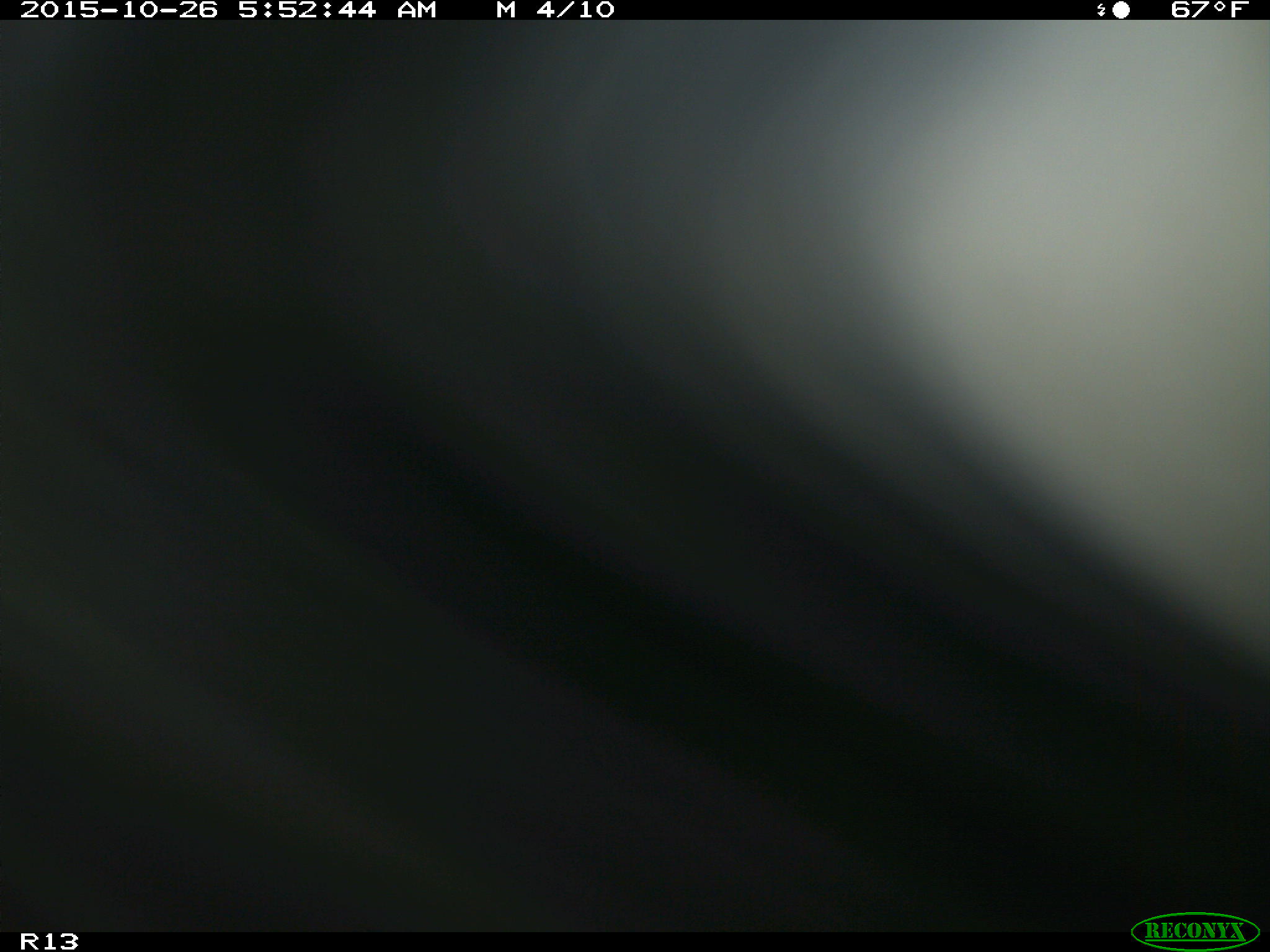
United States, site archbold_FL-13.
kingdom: Animalia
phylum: Chordata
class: Mammalia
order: Artiodactyla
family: Bovidae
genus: Bos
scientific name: Bos taurus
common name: domestic cow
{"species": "Bos taurus (domestic cow)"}